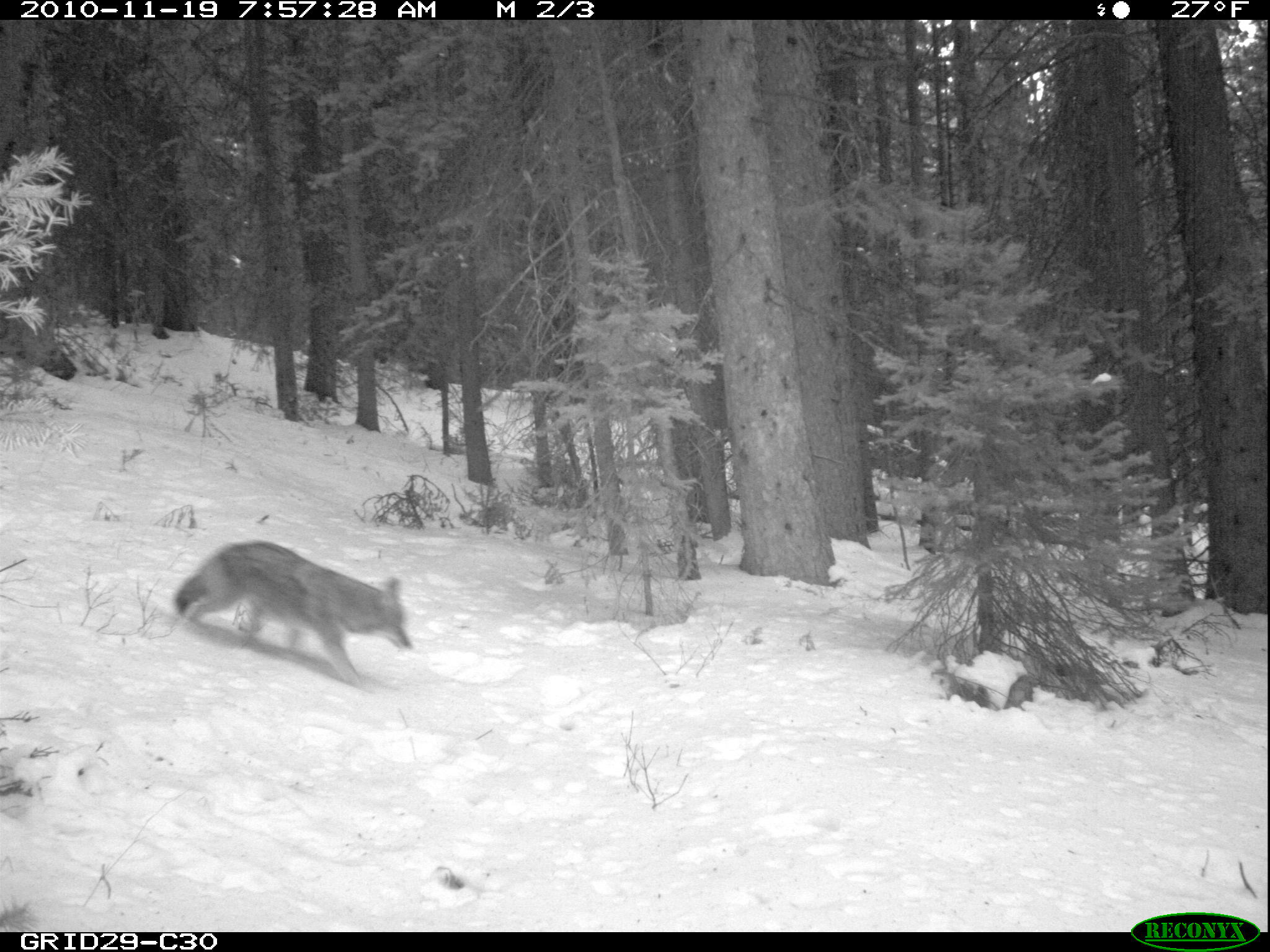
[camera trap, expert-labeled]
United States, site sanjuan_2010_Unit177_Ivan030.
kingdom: Animalia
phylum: Chordata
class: Mammalia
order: Carnivora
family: Canidae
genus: Canis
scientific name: Canis latrans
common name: coyote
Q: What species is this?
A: Canis latrans (coyote).